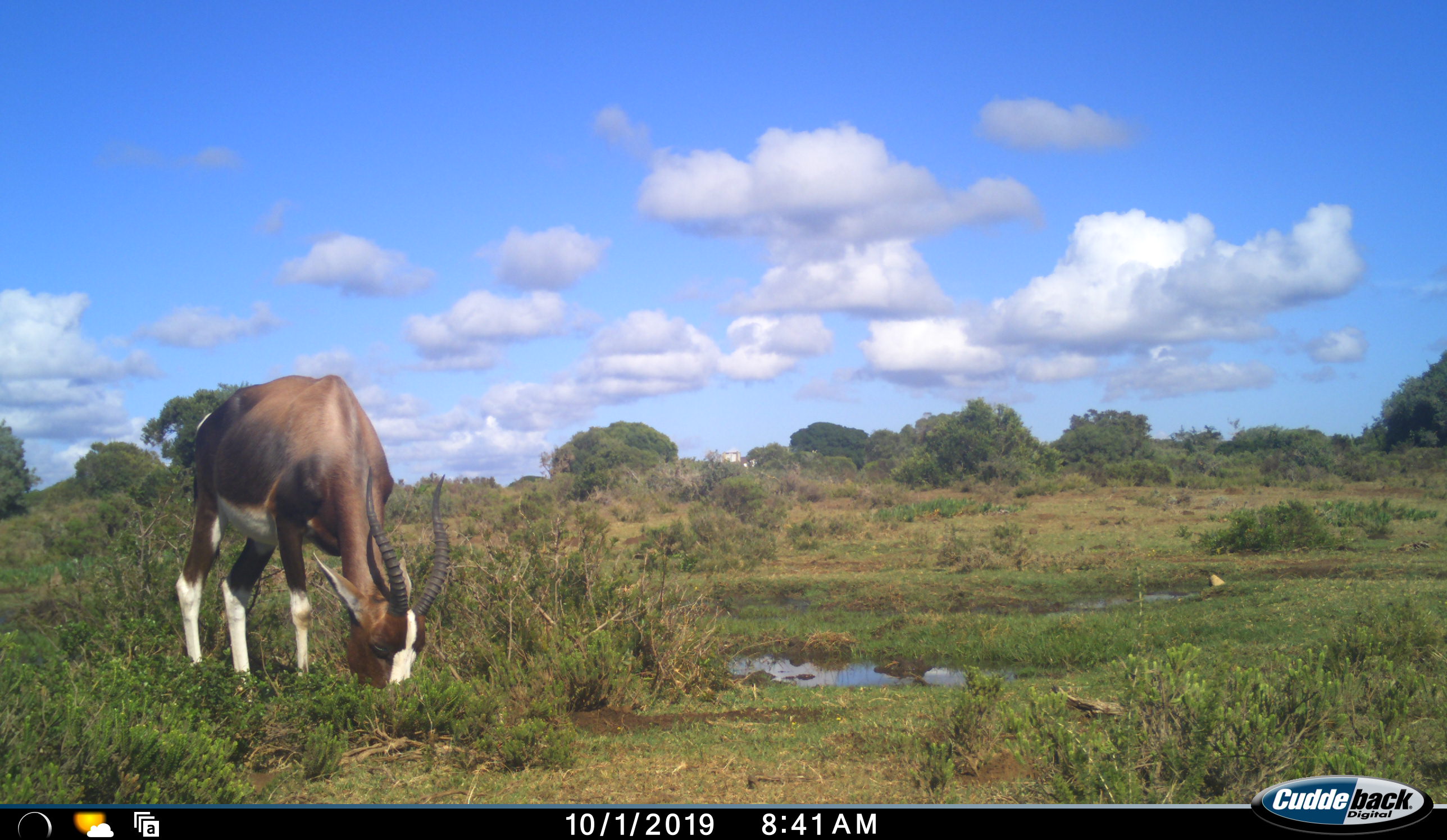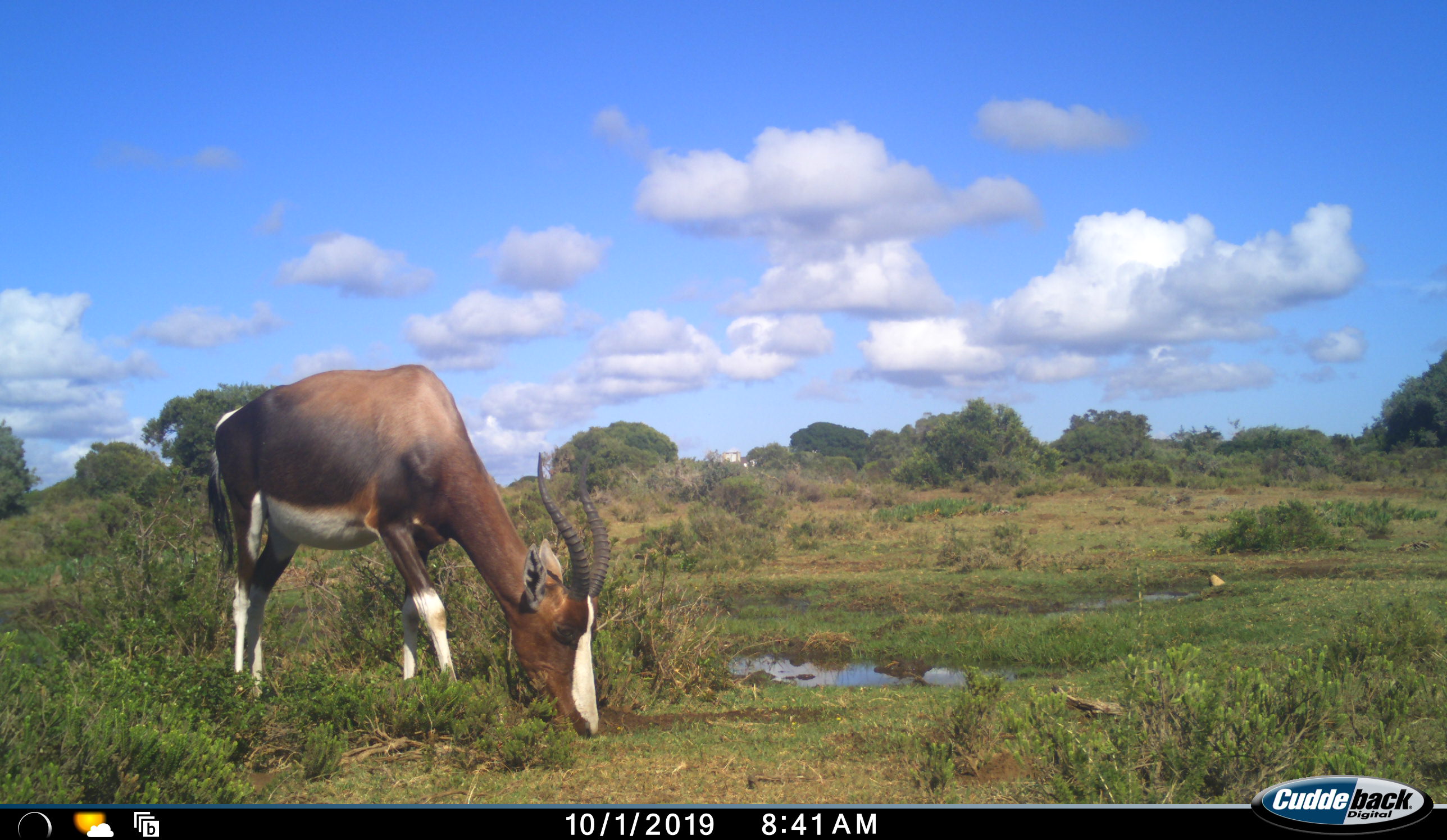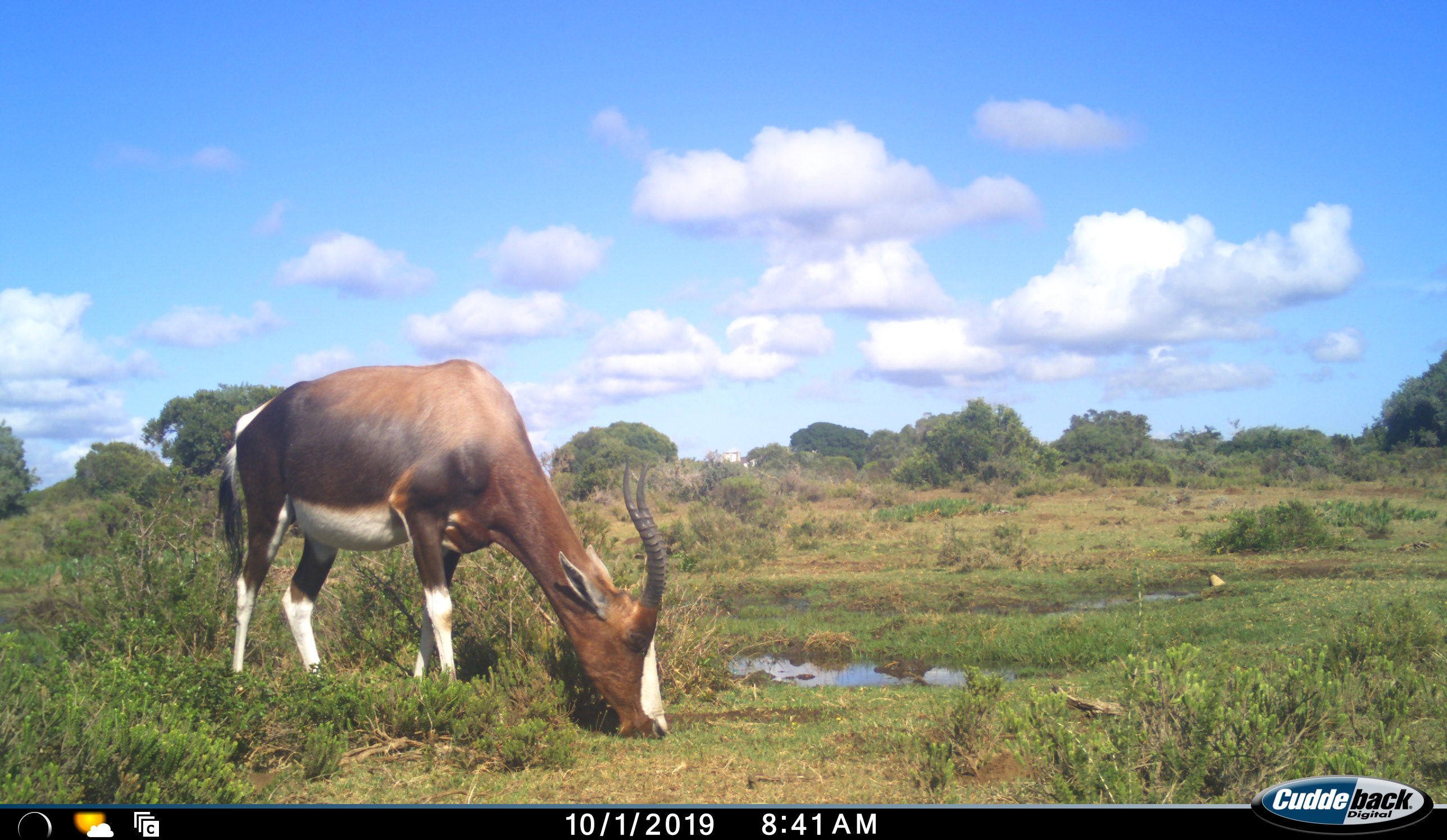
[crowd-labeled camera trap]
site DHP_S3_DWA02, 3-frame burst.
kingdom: Animalia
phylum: Chordata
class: Mammalia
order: Artiodactyla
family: Bovidae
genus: Damaliscus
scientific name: Damaliscus pygargus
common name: bontebok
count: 1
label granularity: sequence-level